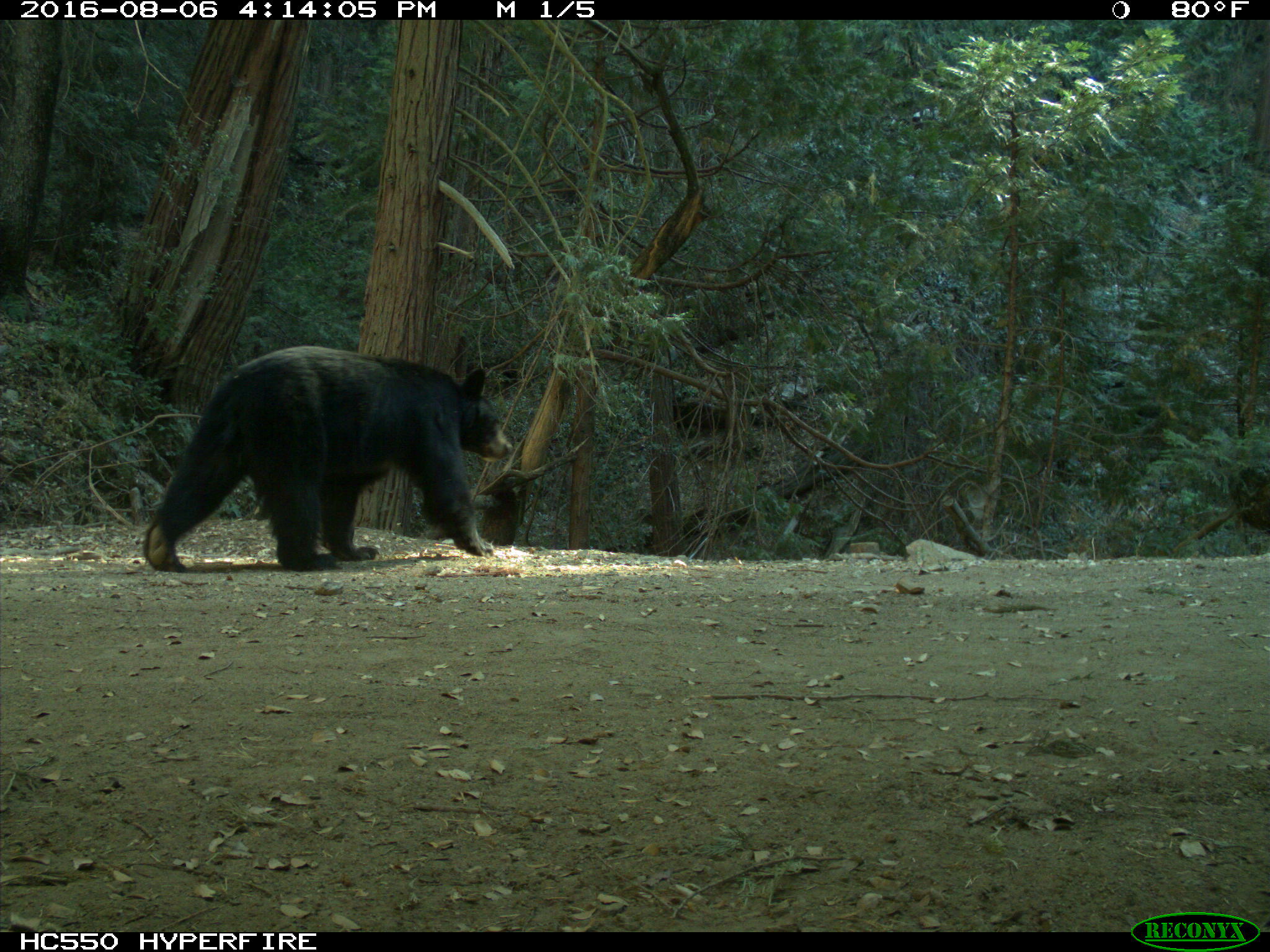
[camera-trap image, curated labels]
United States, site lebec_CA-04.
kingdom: Animalia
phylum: Chordata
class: Mammalia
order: Carnivora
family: Ursidae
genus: Ursus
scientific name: Ursus americanus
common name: american black bear